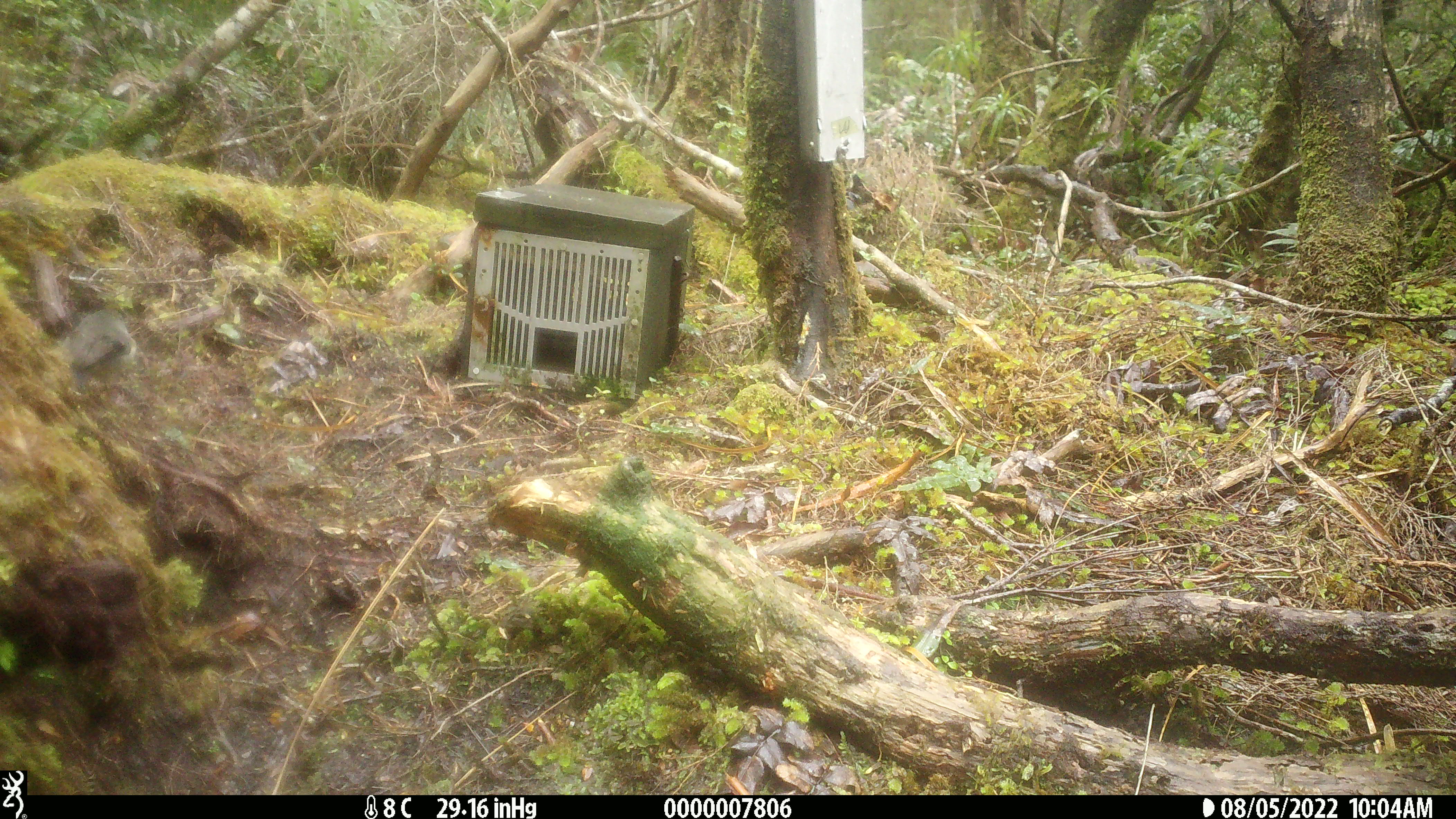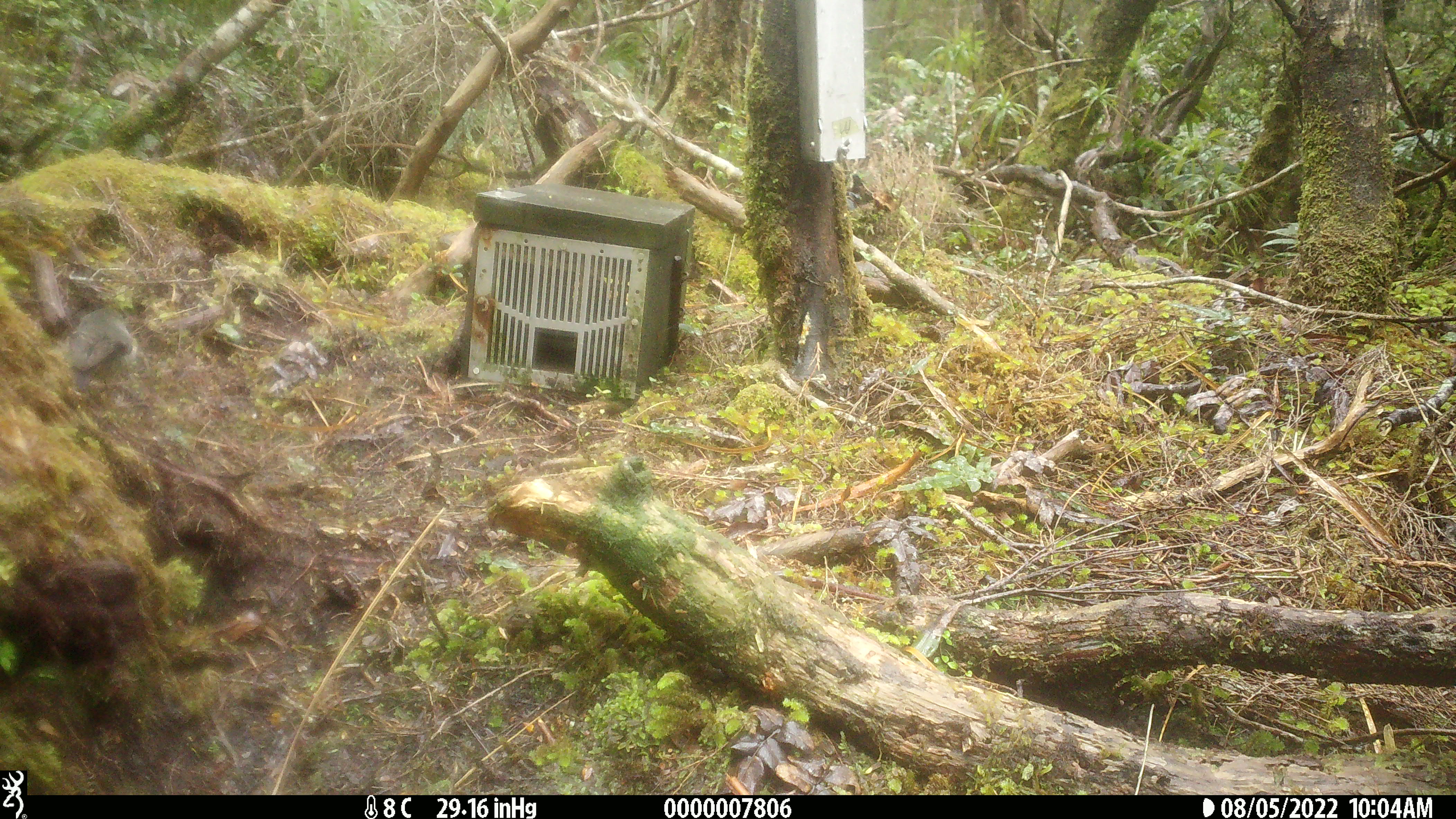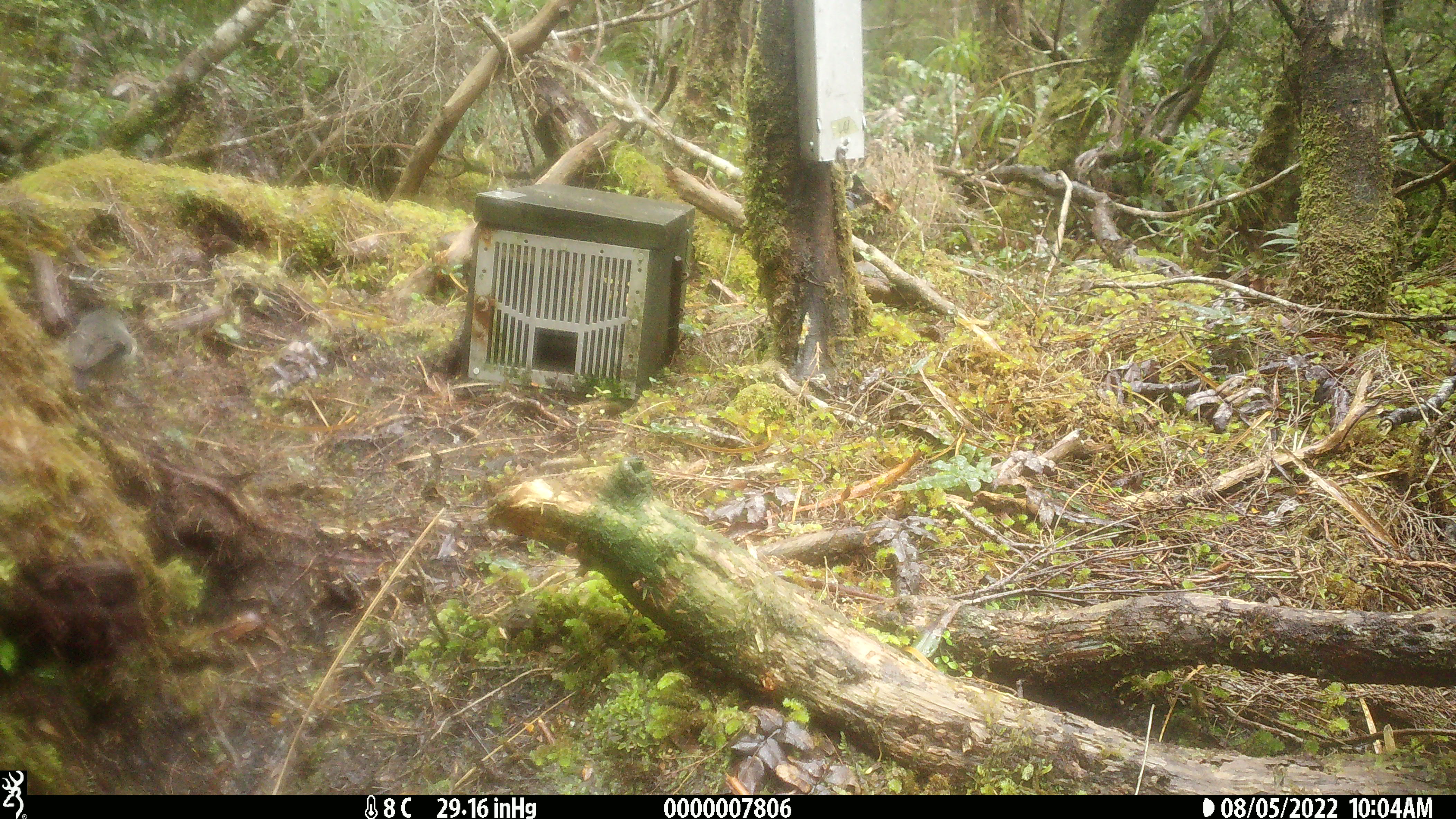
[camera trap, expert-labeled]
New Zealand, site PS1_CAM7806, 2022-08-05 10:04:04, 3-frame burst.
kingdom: Animalia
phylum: Chordata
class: Aves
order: Passeriformes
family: Petroicidae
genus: Petroica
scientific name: Petroica macrocephala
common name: tomtit